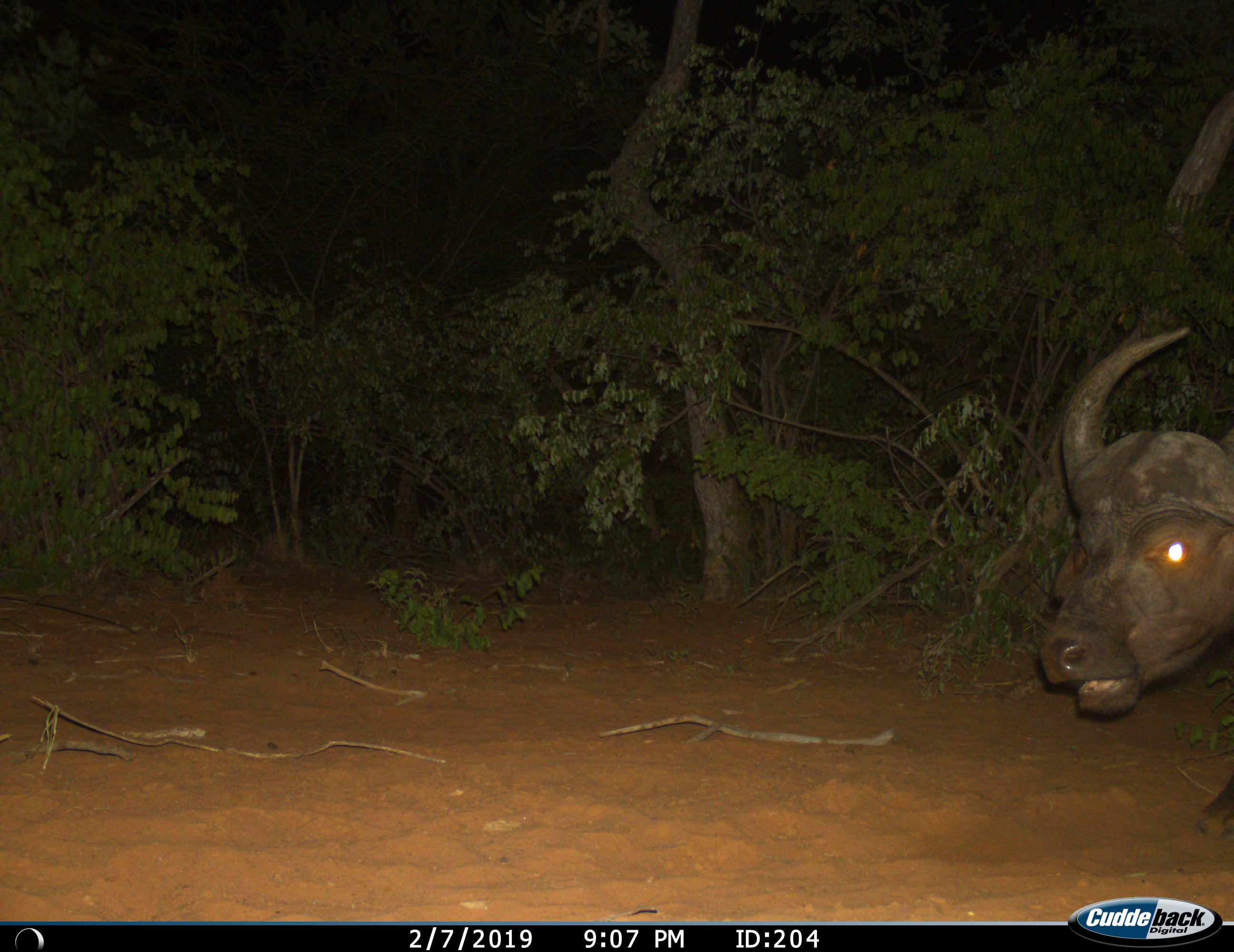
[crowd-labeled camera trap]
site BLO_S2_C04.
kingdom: Animalia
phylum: Chordata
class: Mammalia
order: Artiodactyla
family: Bovidae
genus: Syncerus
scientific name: Syncerus caffer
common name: african buffalo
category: buffalo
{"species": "buffalo (african buffalo) (Syncerus caffer)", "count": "1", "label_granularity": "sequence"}